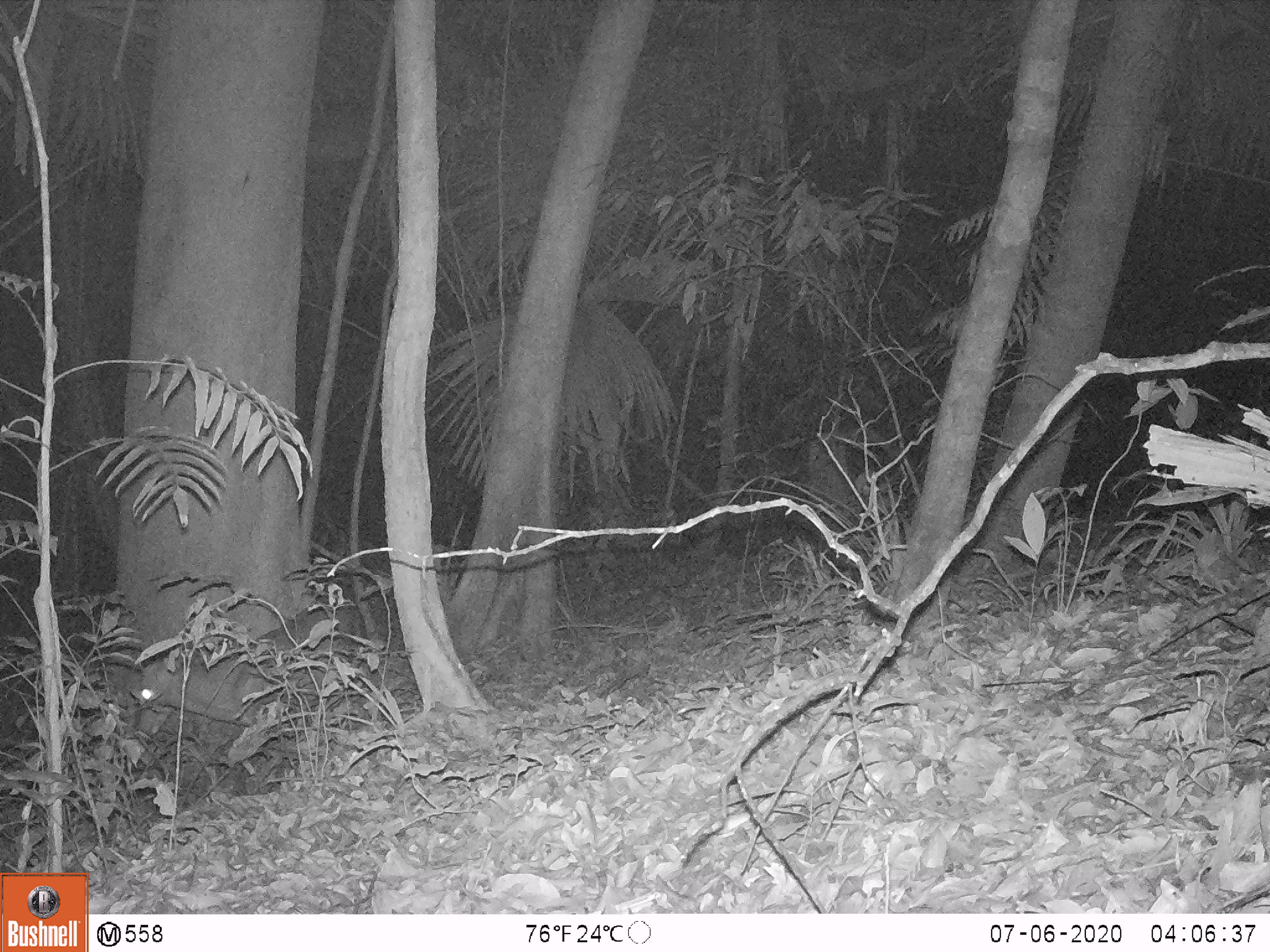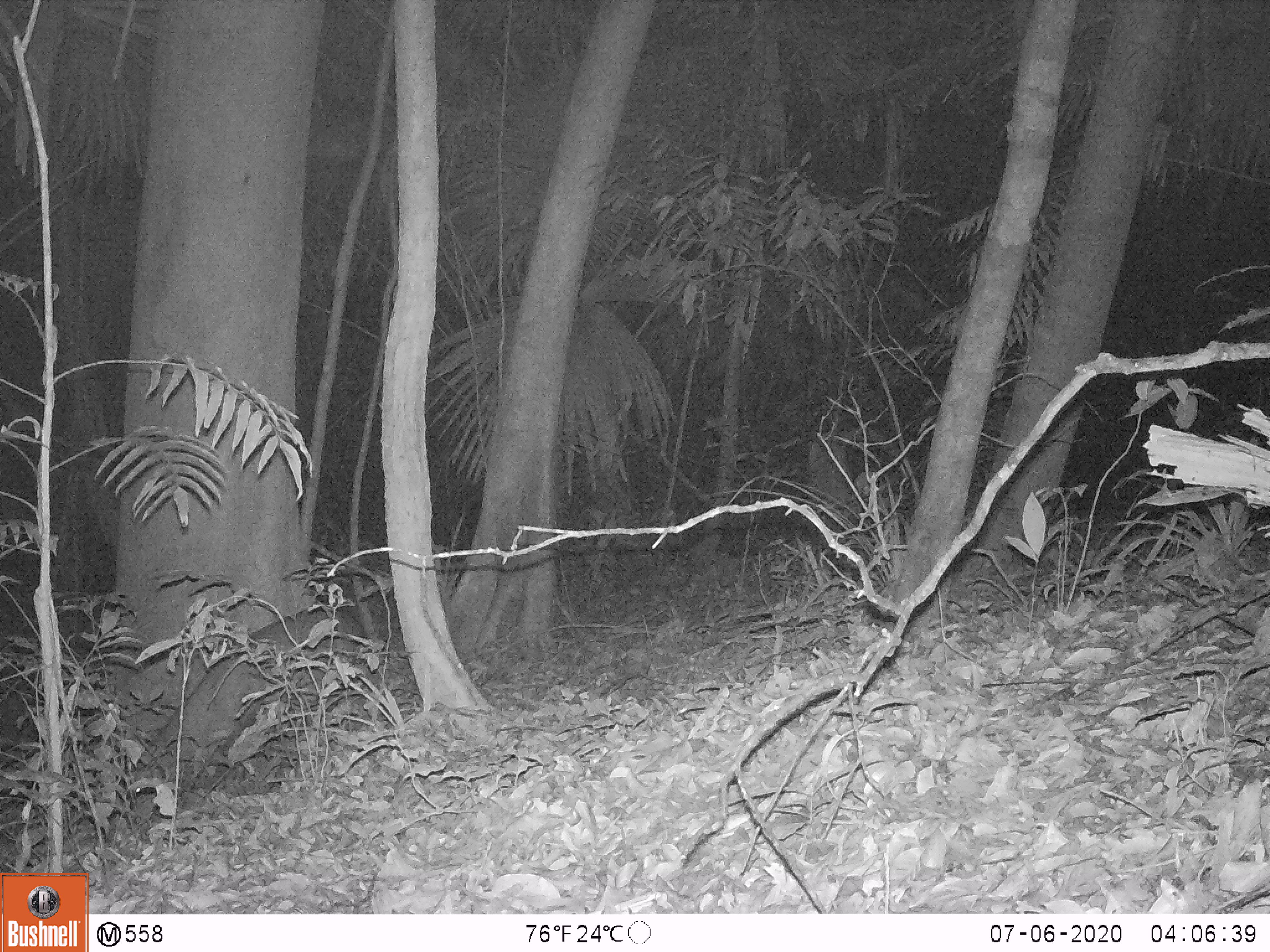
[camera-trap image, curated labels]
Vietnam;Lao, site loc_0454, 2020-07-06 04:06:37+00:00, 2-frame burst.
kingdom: Animalia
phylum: Chordata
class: Mammalia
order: Artiodactyla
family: Cervidae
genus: Muntiacus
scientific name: Muntiacus vuquangensis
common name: large-antlered muntjac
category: large antlered muntjac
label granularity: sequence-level